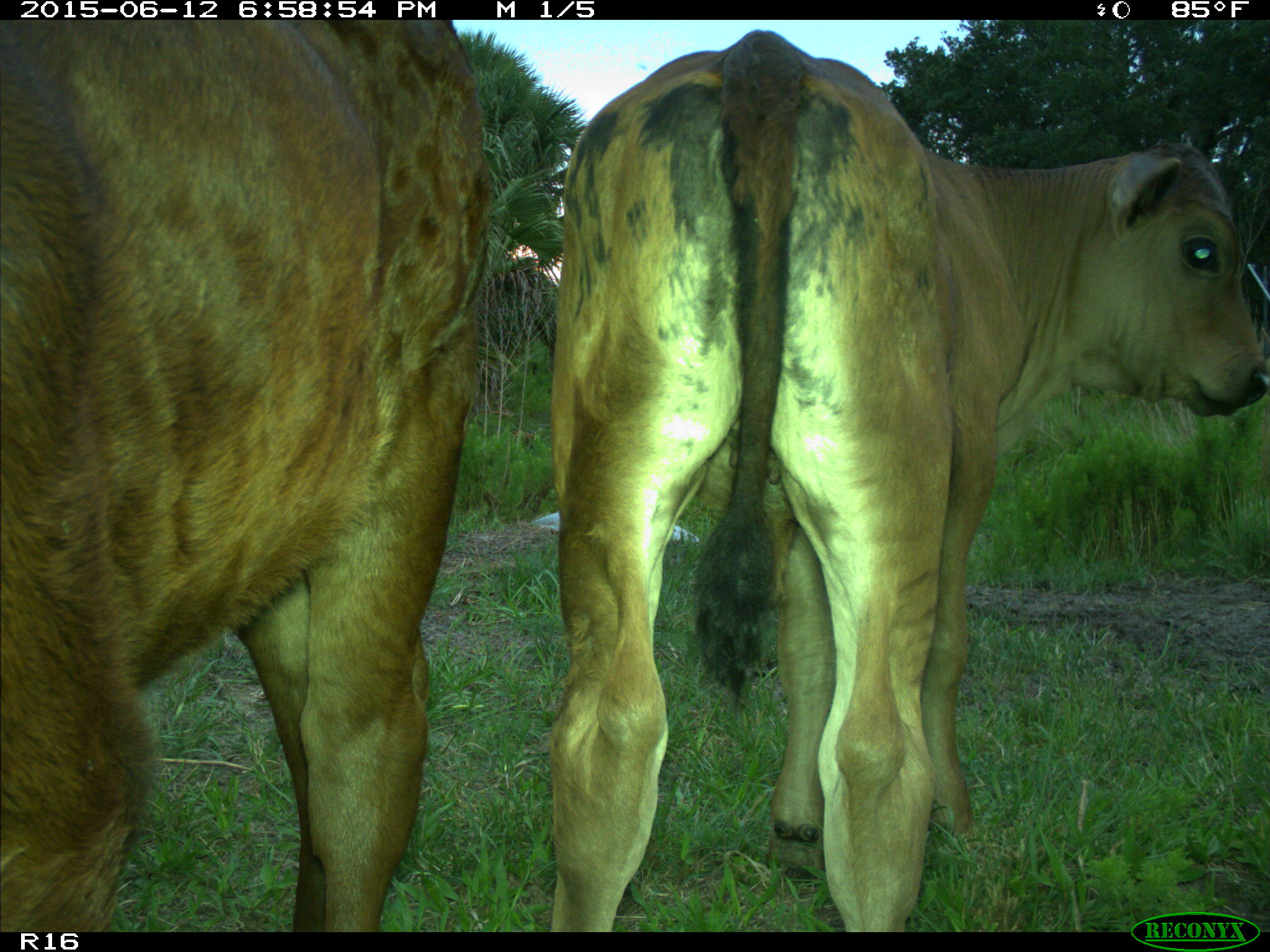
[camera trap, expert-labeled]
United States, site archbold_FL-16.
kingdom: Animalia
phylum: Chordata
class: Mammalia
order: Artiodactyla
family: Bovidae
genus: Bos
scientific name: Bos taurus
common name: domestic cow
Bos taurus (domestic cow).